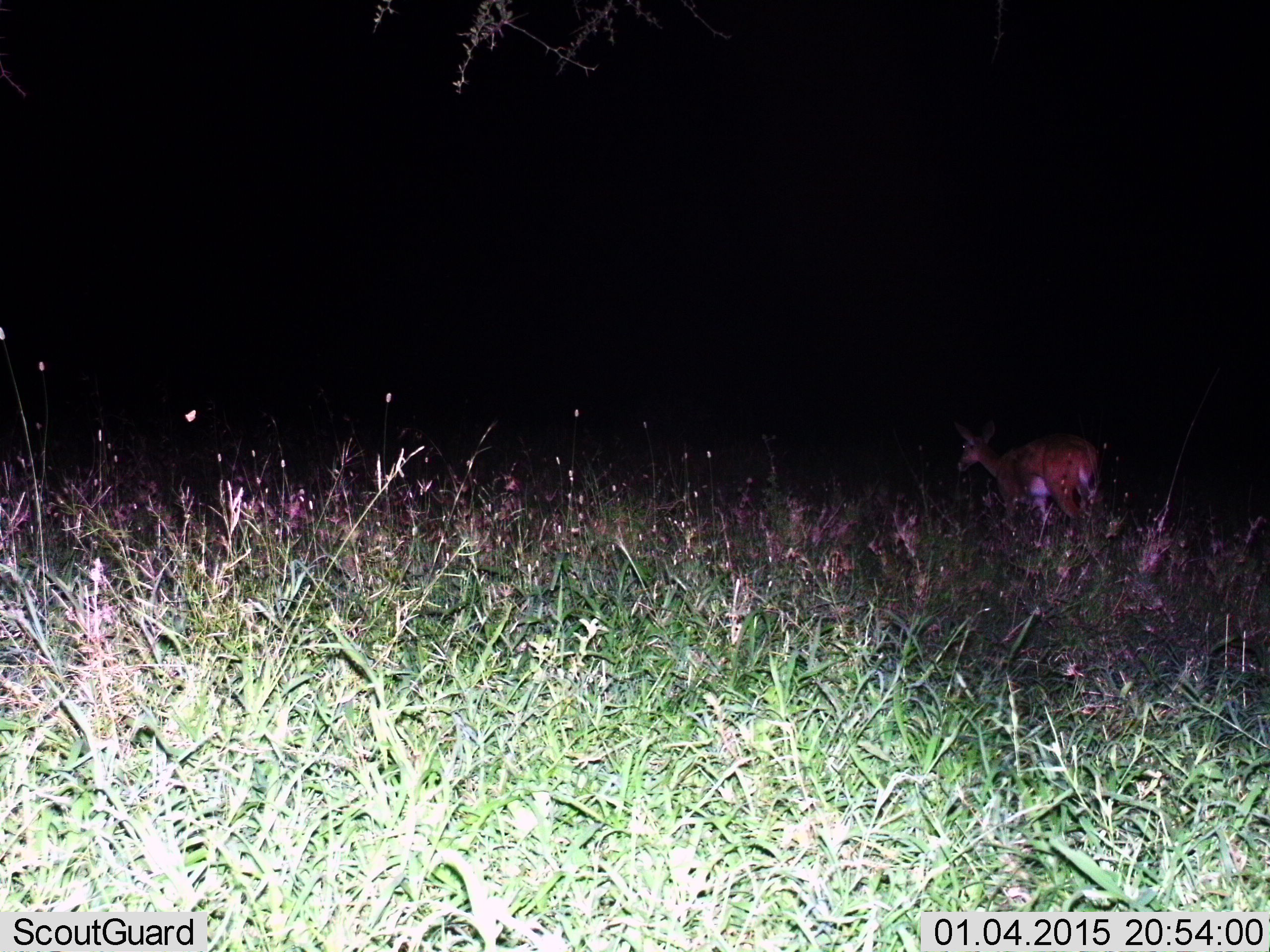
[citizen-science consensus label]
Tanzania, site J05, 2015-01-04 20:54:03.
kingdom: Animalia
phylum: Chordata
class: Mammalia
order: Artiodactyla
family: Bovidae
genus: Redunca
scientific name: Redunca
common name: reedbuck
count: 1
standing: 33%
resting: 0%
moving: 67%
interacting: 0%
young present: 0%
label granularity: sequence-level